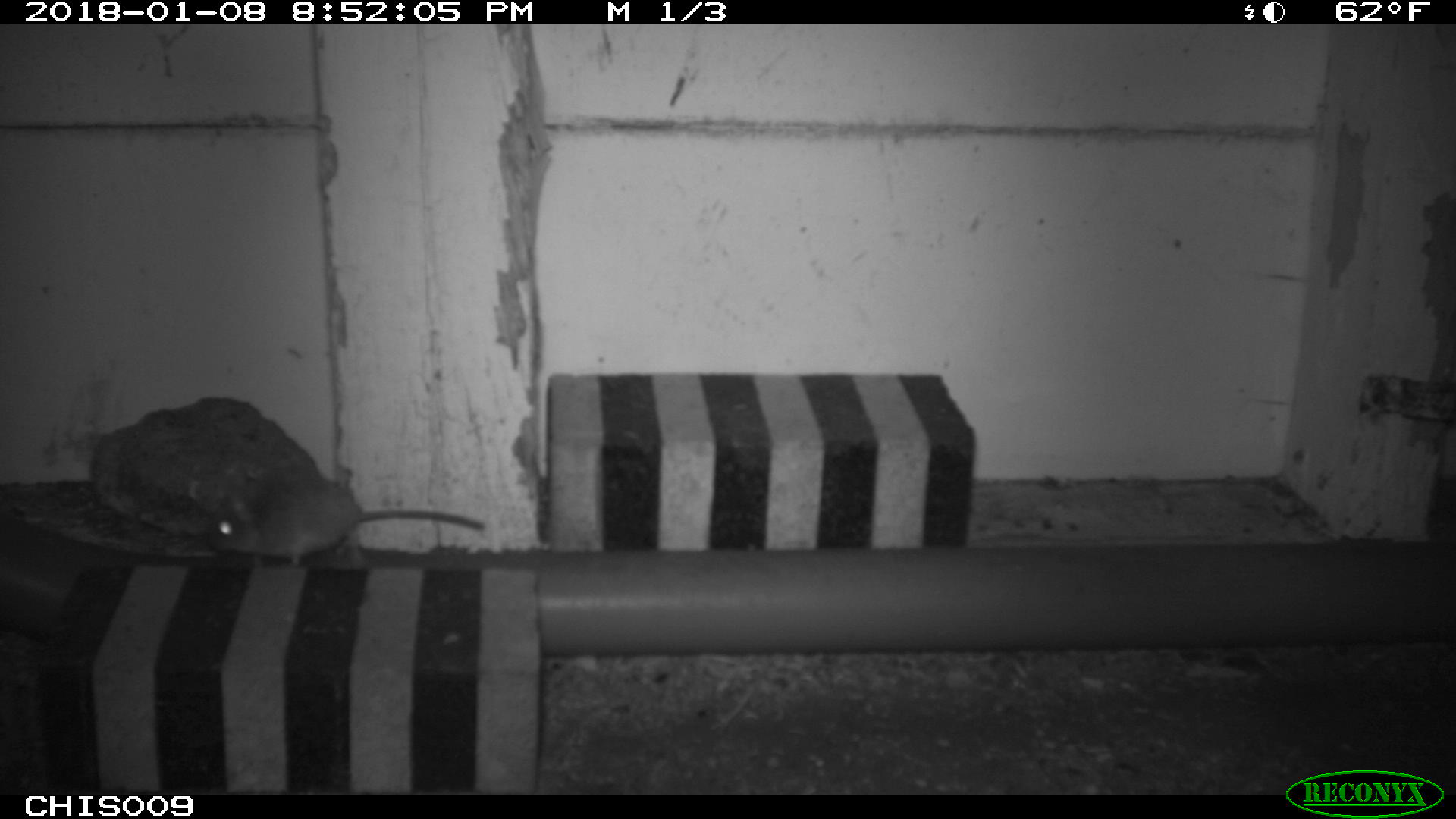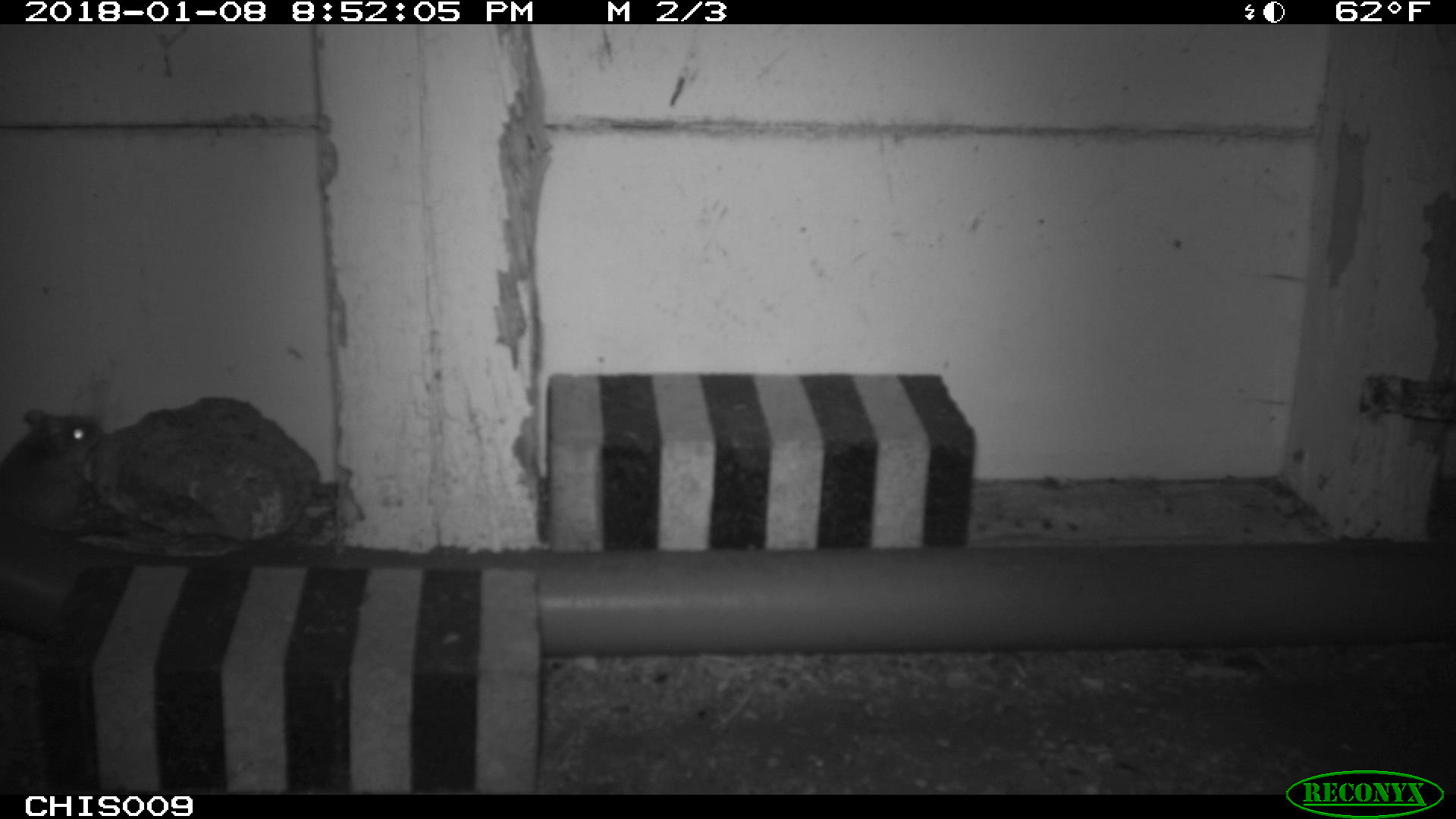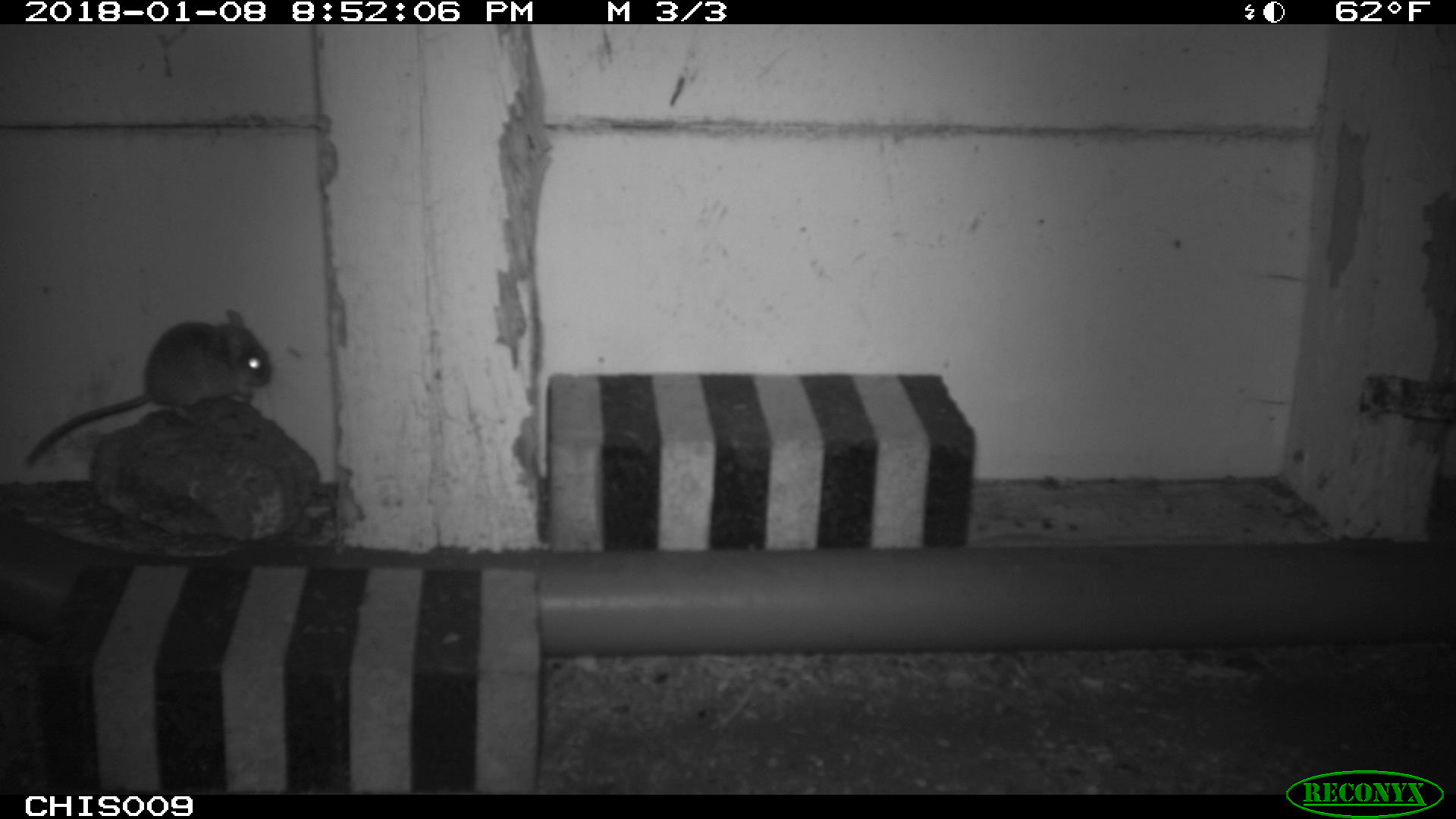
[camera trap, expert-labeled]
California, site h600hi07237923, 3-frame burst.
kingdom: Animalia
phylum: Chordata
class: Mammalia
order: Rodentia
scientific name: Rodentia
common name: rodent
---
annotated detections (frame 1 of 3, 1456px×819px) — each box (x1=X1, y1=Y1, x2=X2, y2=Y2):
rodent: (x1=205, y1=460, x2=485, y2=573)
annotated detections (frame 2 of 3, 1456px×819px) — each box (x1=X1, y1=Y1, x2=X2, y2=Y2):
rodent: (x1=1, y1=407, x2=106, y2=533)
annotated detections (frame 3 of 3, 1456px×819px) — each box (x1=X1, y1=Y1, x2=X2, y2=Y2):
rodent: (x1=24, y1=310, x2=271, y2=467)